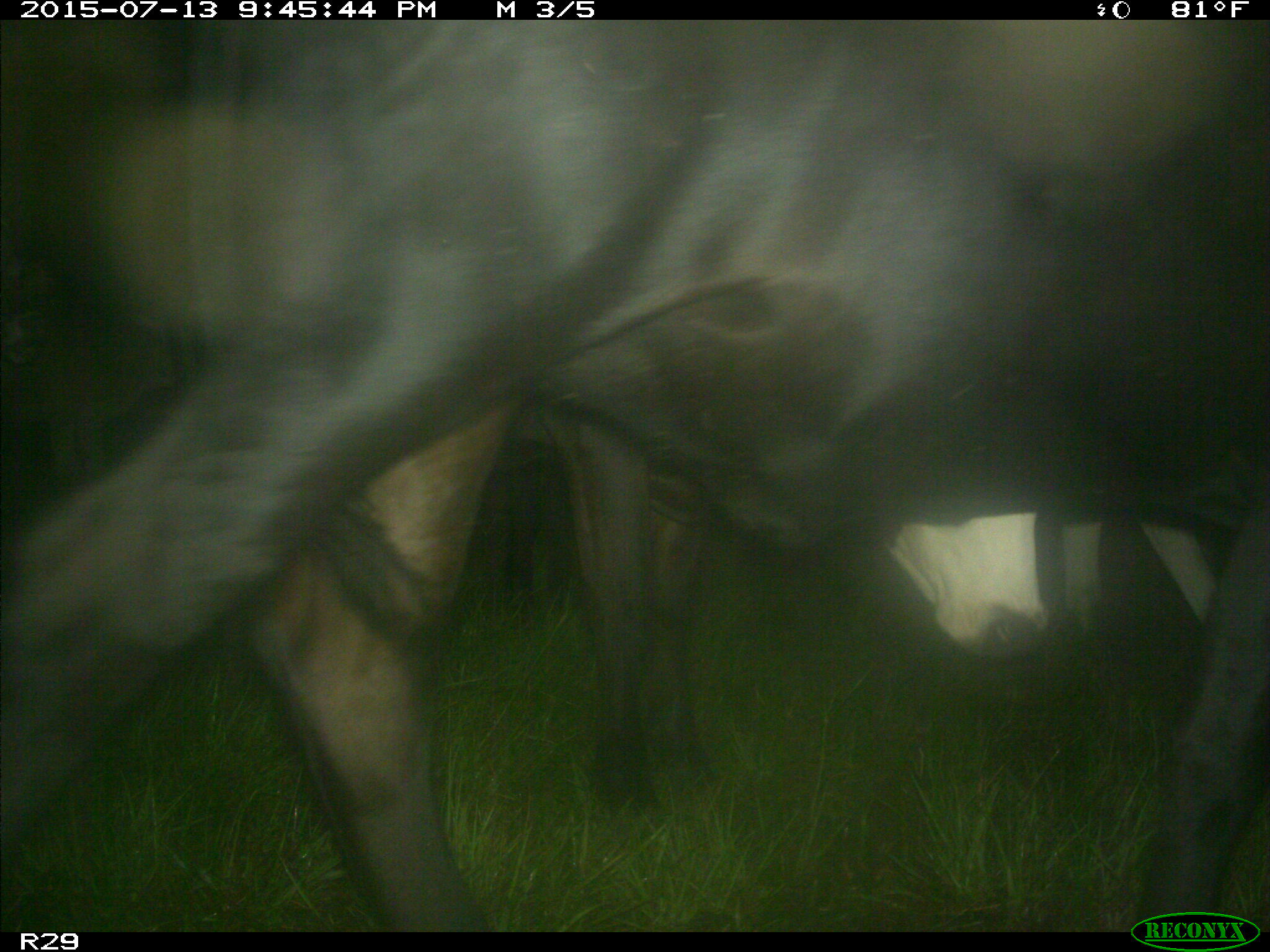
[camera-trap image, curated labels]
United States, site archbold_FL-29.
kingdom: Animalia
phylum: Chordata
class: Mammalia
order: Artiodactyla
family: Bovidae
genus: Bos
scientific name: Bos taurus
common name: domestic cow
Bos taurus (domestic cow).